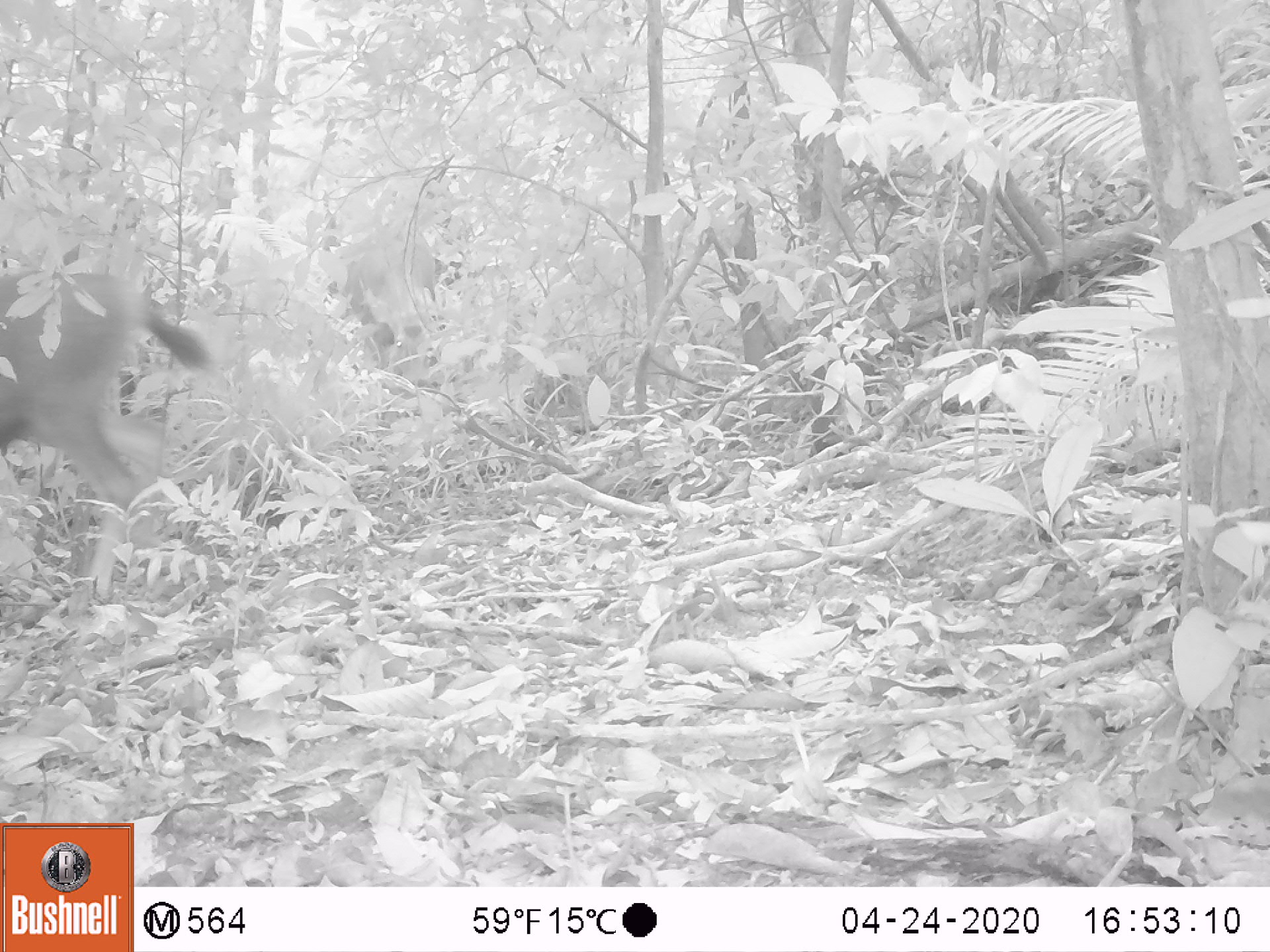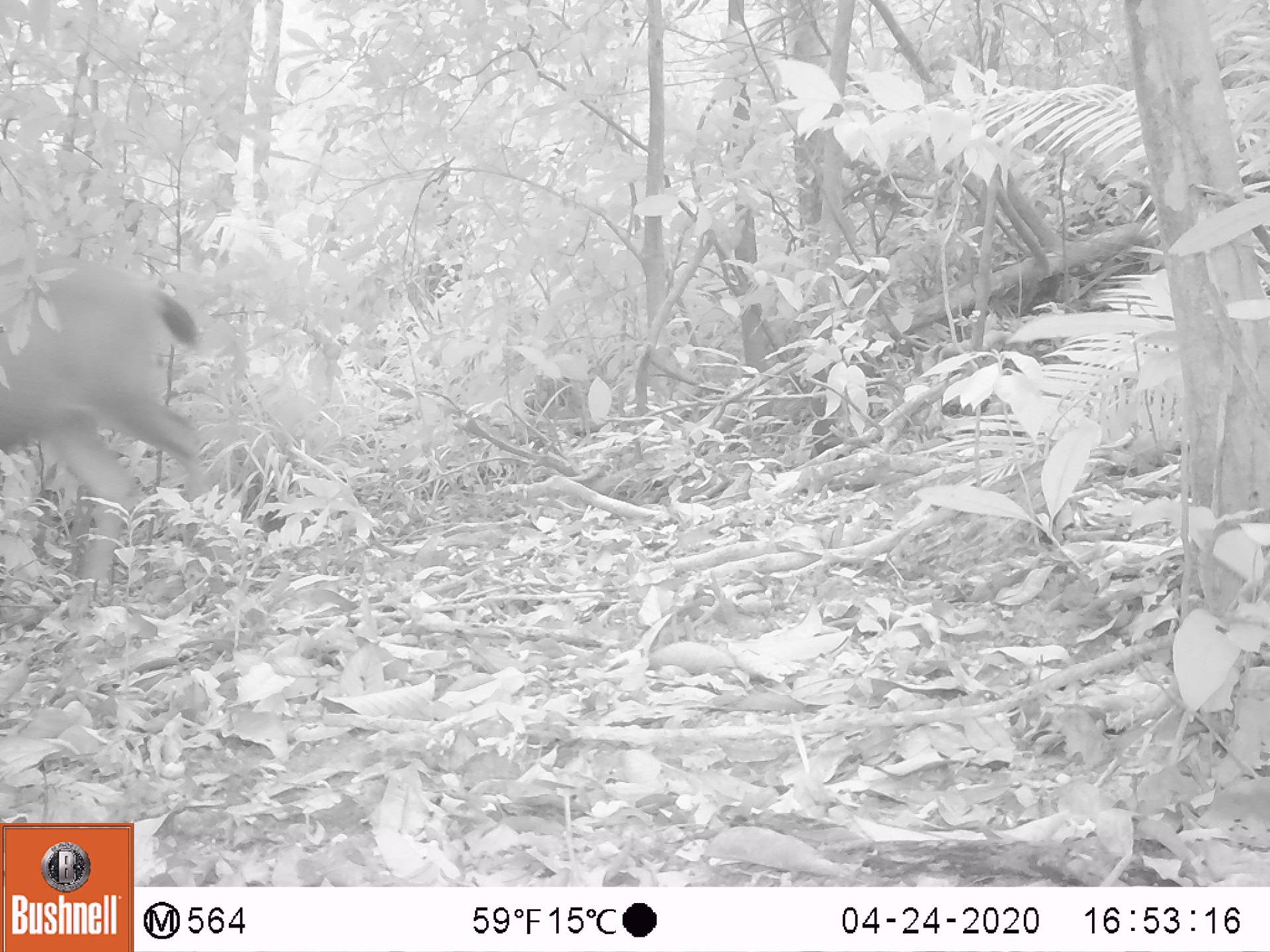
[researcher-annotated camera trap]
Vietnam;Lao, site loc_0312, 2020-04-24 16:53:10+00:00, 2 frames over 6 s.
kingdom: Animalia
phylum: Chordata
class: Mammalia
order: Artiodactyla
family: Cervidae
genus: Rusa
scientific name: Rusa unicolor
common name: sambar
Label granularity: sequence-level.